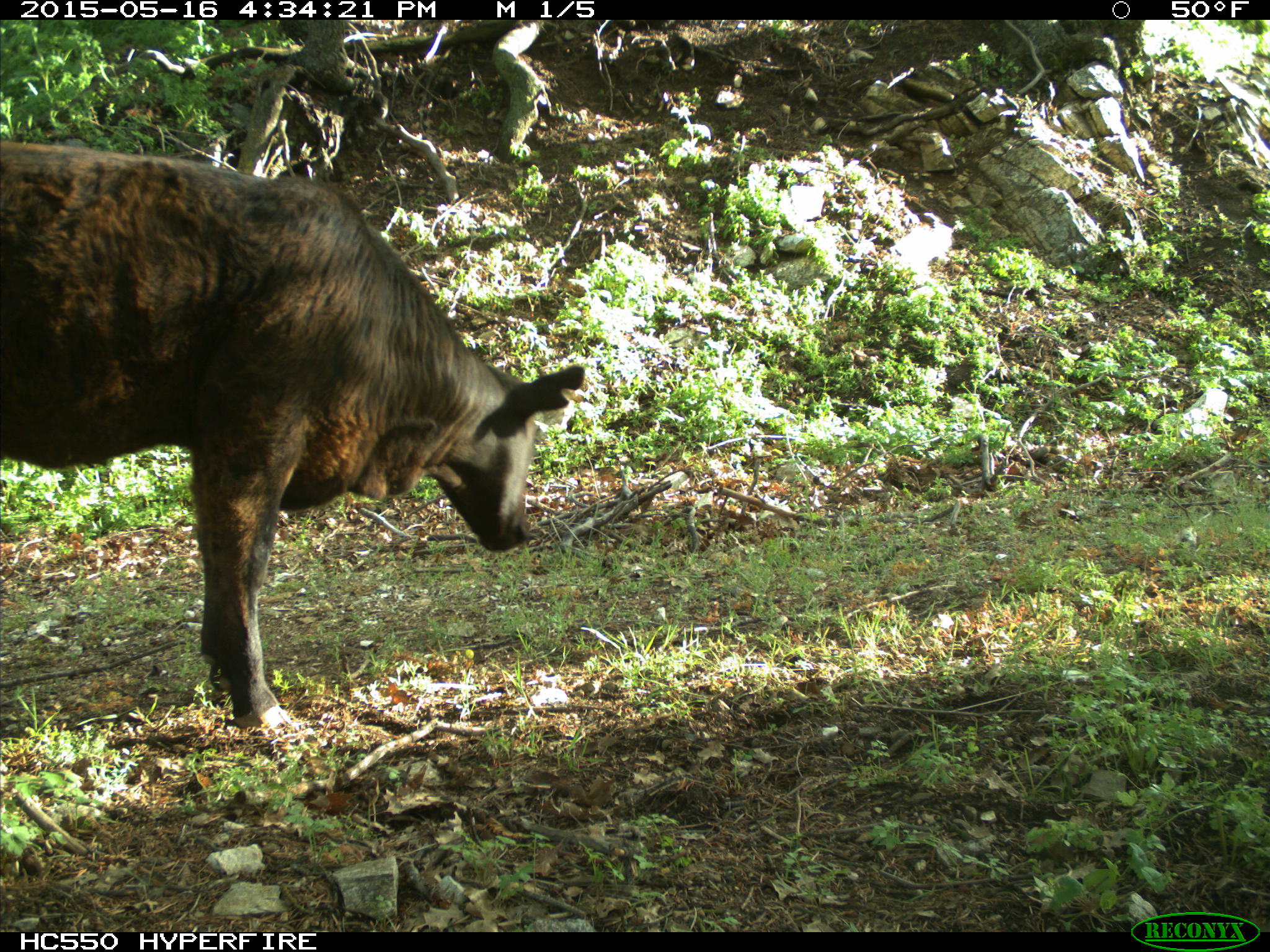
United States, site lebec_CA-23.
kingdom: Animalia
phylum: Chordata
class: Mammalia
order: Artiodactyla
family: Bovidae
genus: Bos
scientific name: Bos taurus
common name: domestic cow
Bos taurus (domestic cow).